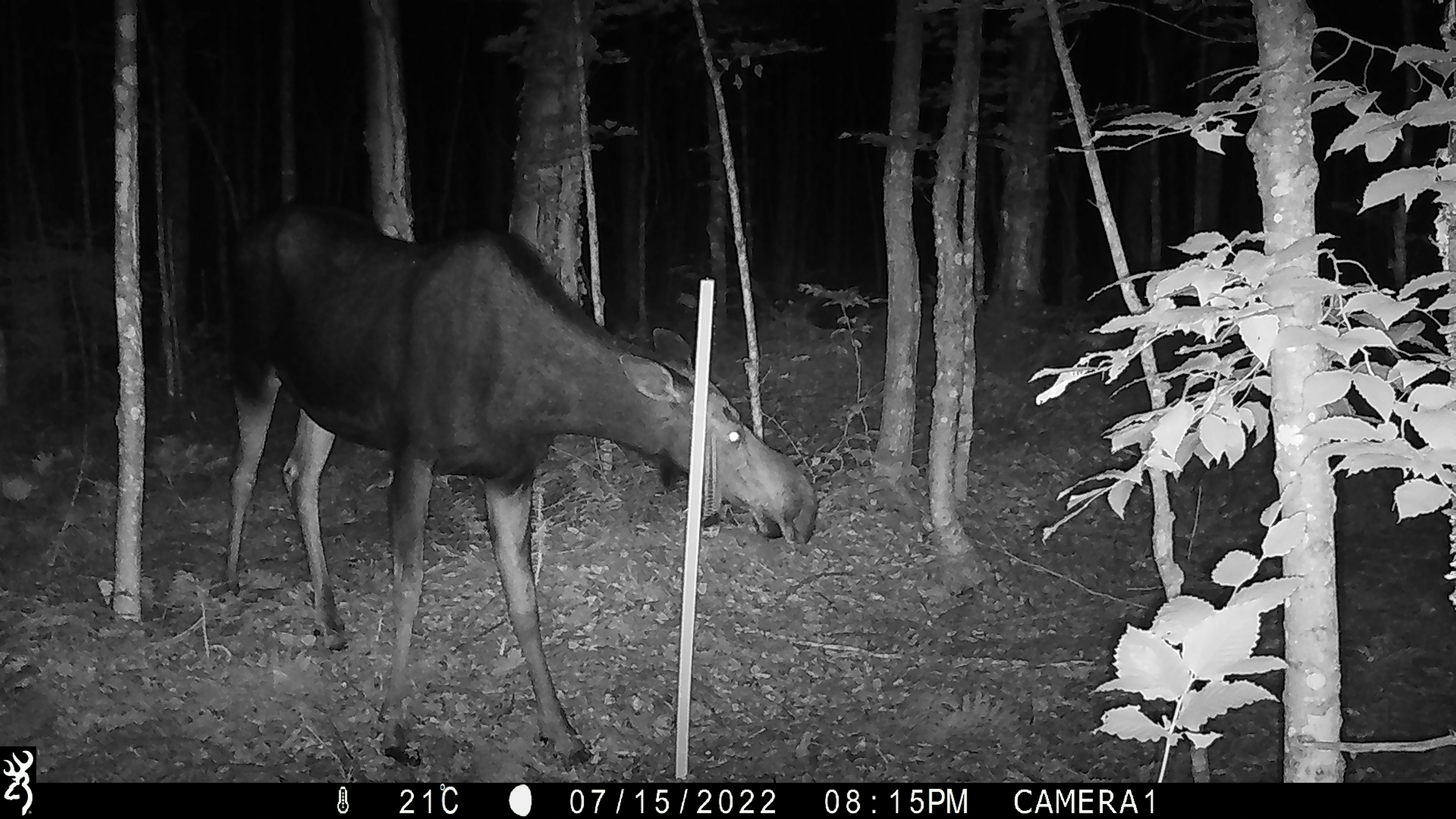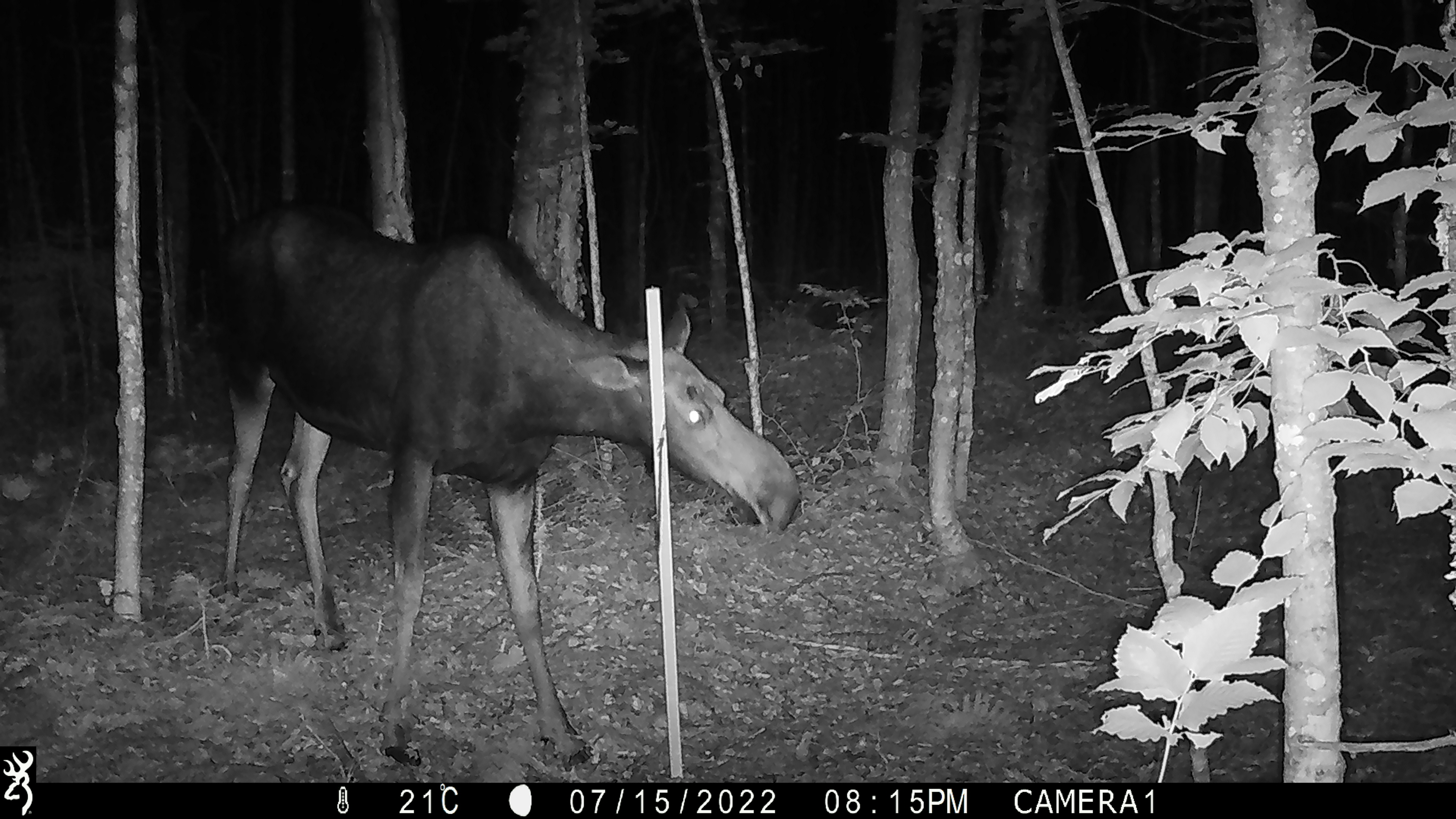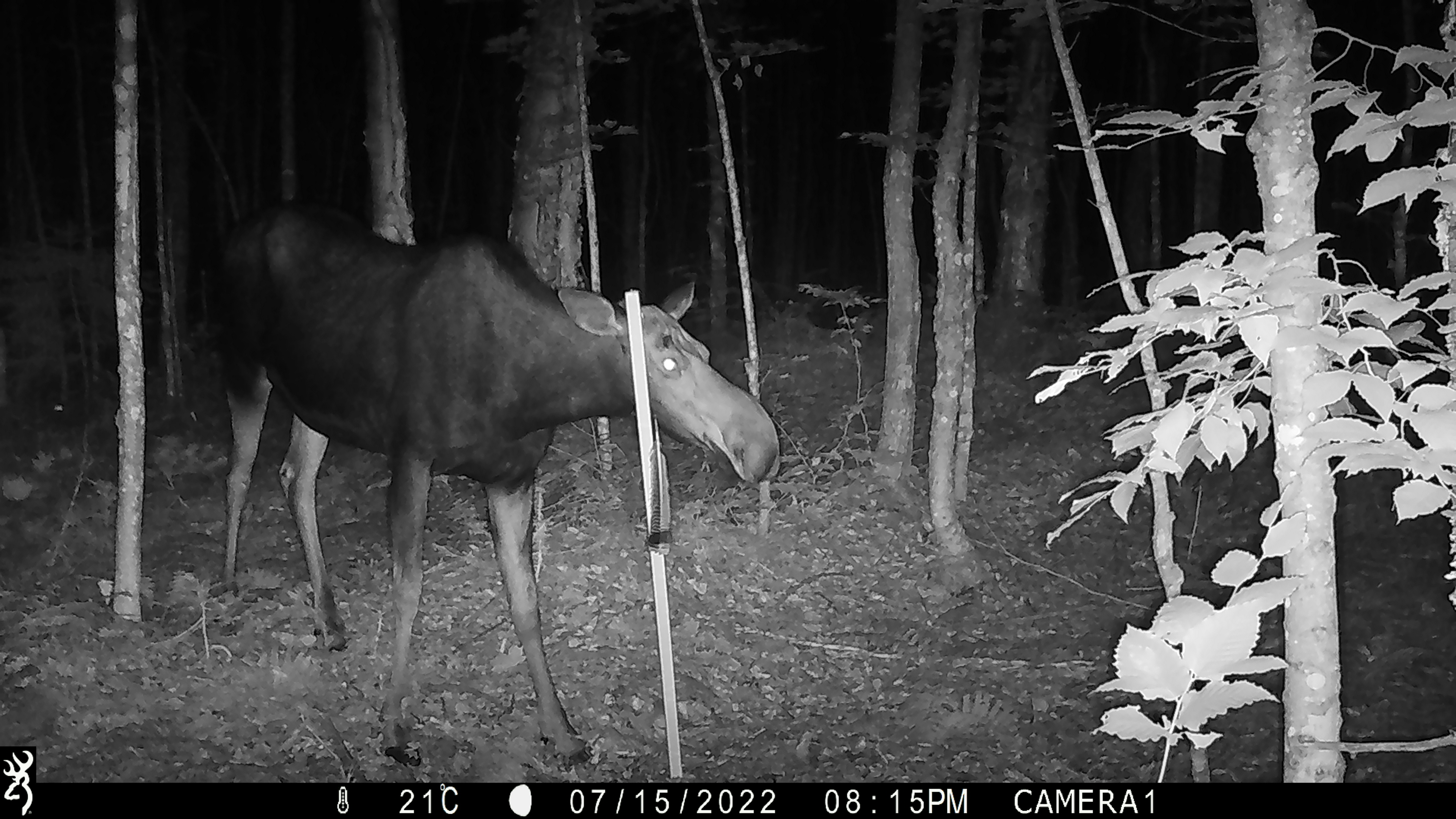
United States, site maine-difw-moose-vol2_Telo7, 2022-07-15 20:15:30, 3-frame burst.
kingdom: Animalia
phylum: Chordata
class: Mammalia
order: Artiodactyla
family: Cervidae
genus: Alces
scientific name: Alces alces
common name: moose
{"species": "moose (Alces alces)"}